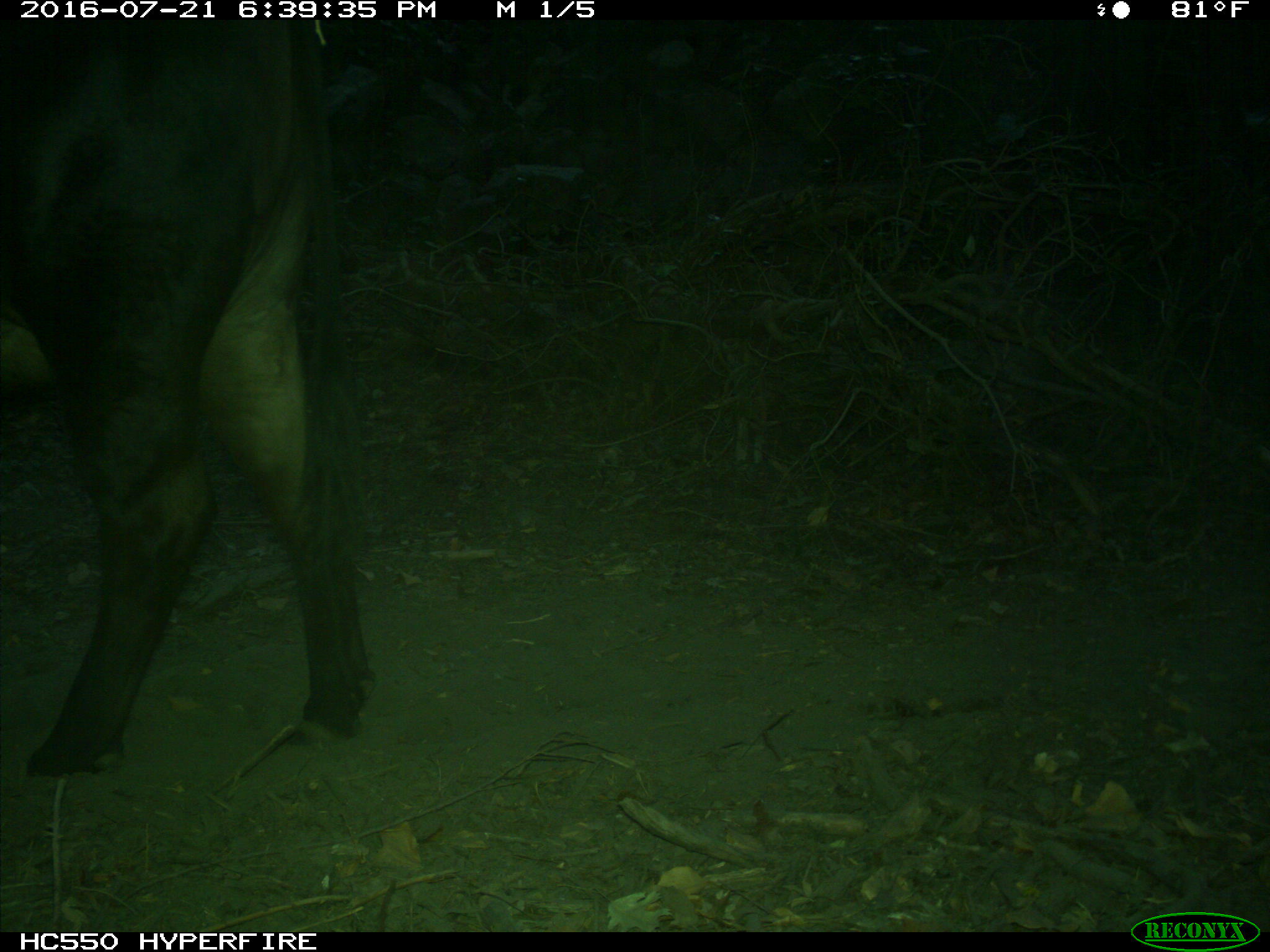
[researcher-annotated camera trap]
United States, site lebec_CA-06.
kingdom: Animalia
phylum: Chordata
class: Mammalia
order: Artiodactyla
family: Bovidae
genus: Bos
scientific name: Bos taurus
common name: domestic cow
Bos taurus (domestic cow).